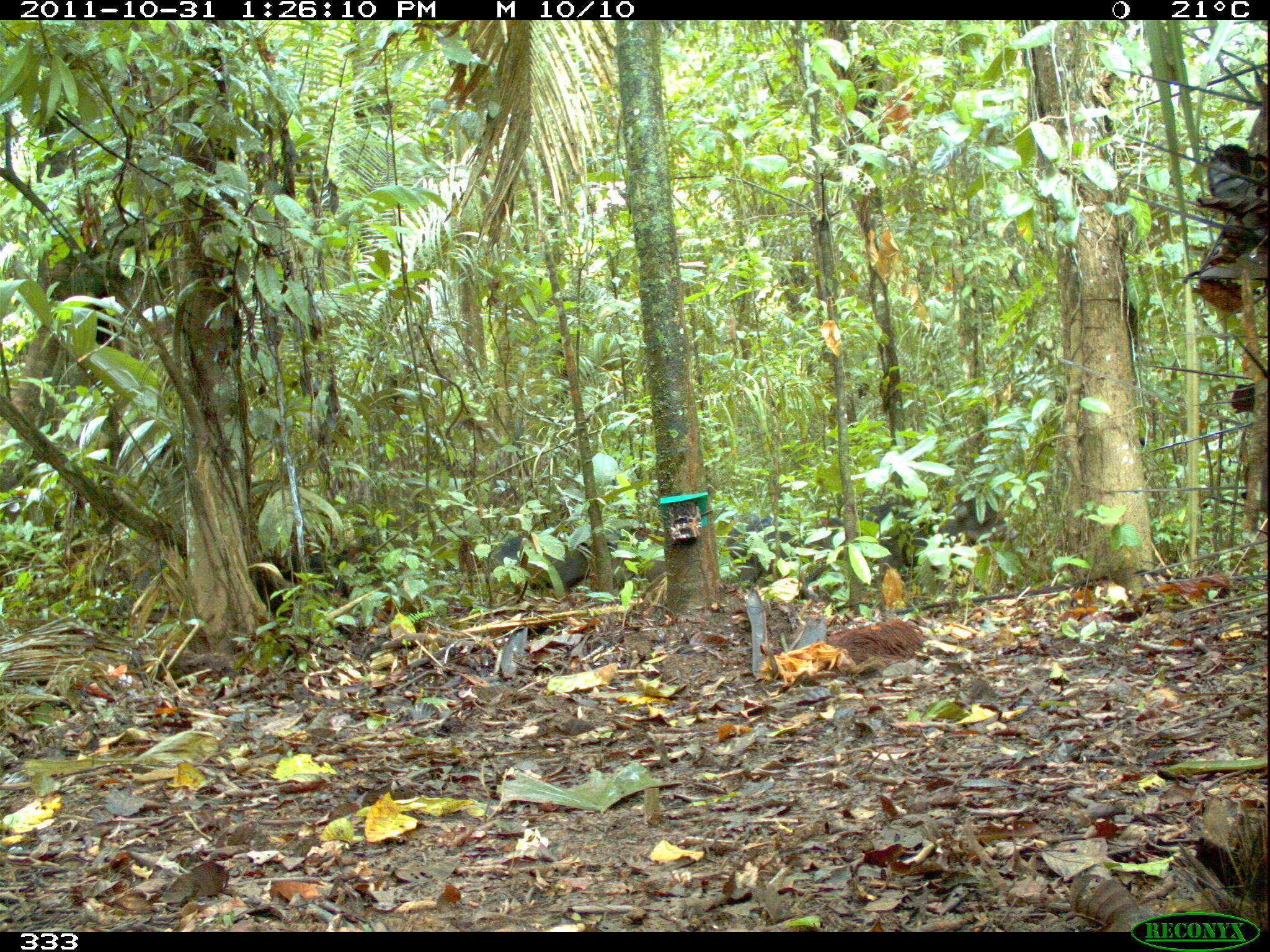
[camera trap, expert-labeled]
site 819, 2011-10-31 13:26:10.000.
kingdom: Animalia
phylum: Chordata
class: Mammalia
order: Artiodactyla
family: Tayassuidae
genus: Tayassu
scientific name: Tayassu pecari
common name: white-lipped peccary